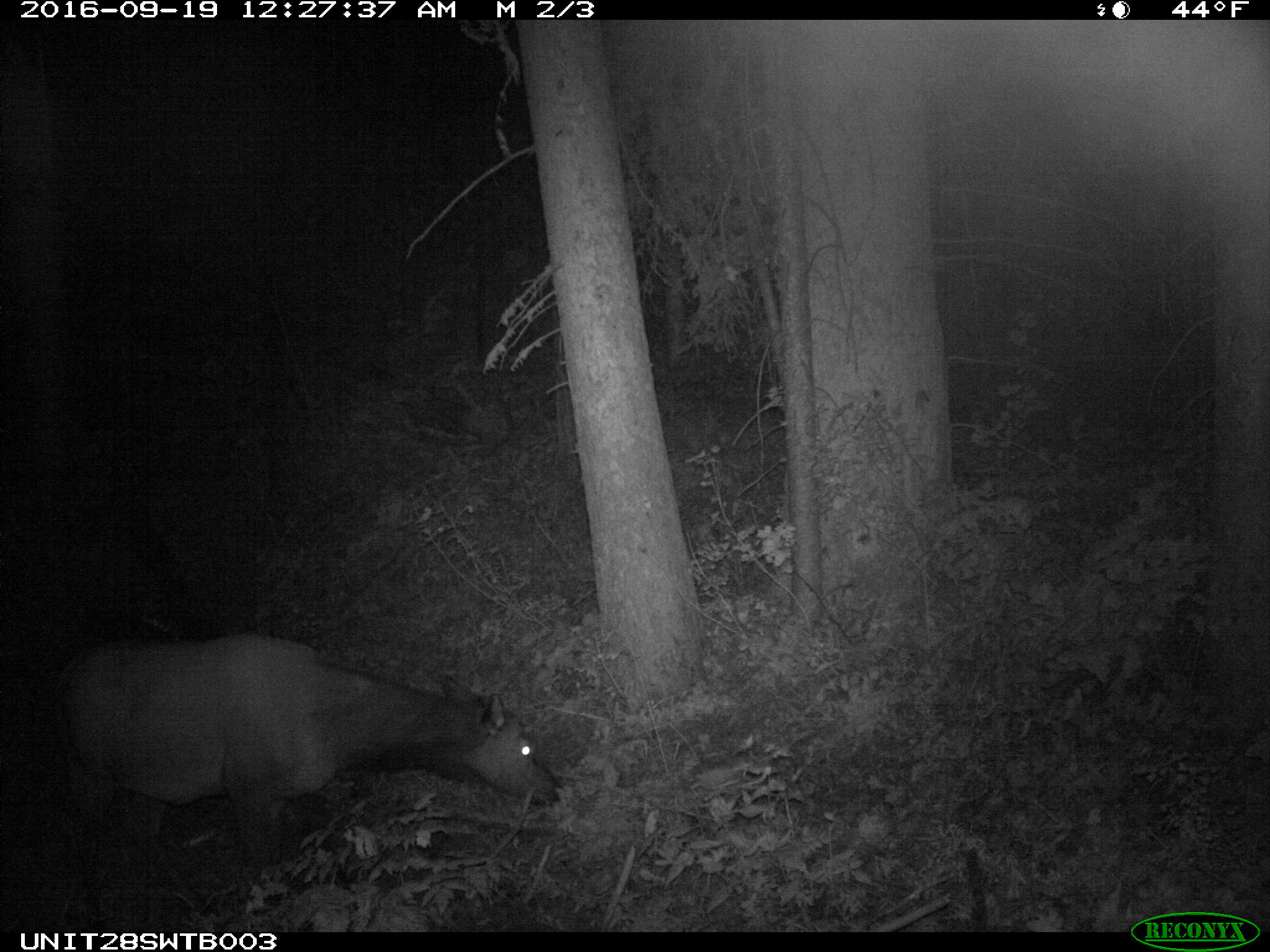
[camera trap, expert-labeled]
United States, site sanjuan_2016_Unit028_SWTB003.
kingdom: Animalia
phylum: Chordata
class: Mammalia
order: Artiodactyla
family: Cervidae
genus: Cervus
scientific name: Cervus elaphus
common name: red deer